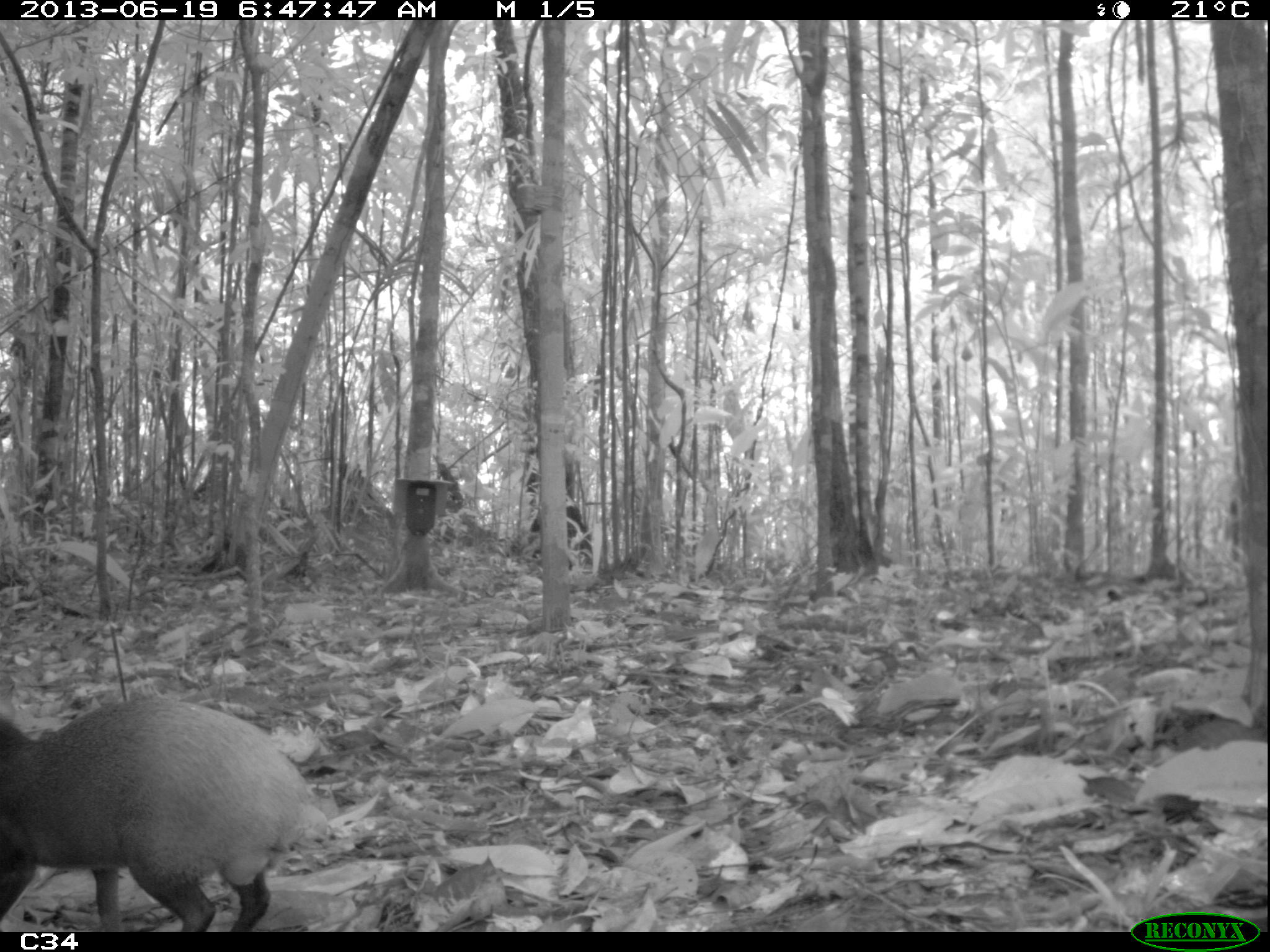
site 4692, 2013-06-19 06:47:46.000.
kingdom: Animalia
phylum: Chordata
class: Mammalia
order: Rodentia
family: Dasyproctidae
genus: Dasyprocta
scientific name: Dasyprocta leporina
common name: red-rumped agouti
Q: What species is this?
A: Dasyprocta leporina (red-rumped agouti).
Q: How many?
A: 1.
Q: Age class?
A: Adult.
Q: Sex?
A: Male.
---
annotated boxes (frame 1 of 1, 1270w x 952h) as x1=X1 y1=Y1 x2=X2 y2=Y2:
dasyprocta leporina: x1=0 y1=687 x2=338 y2=928